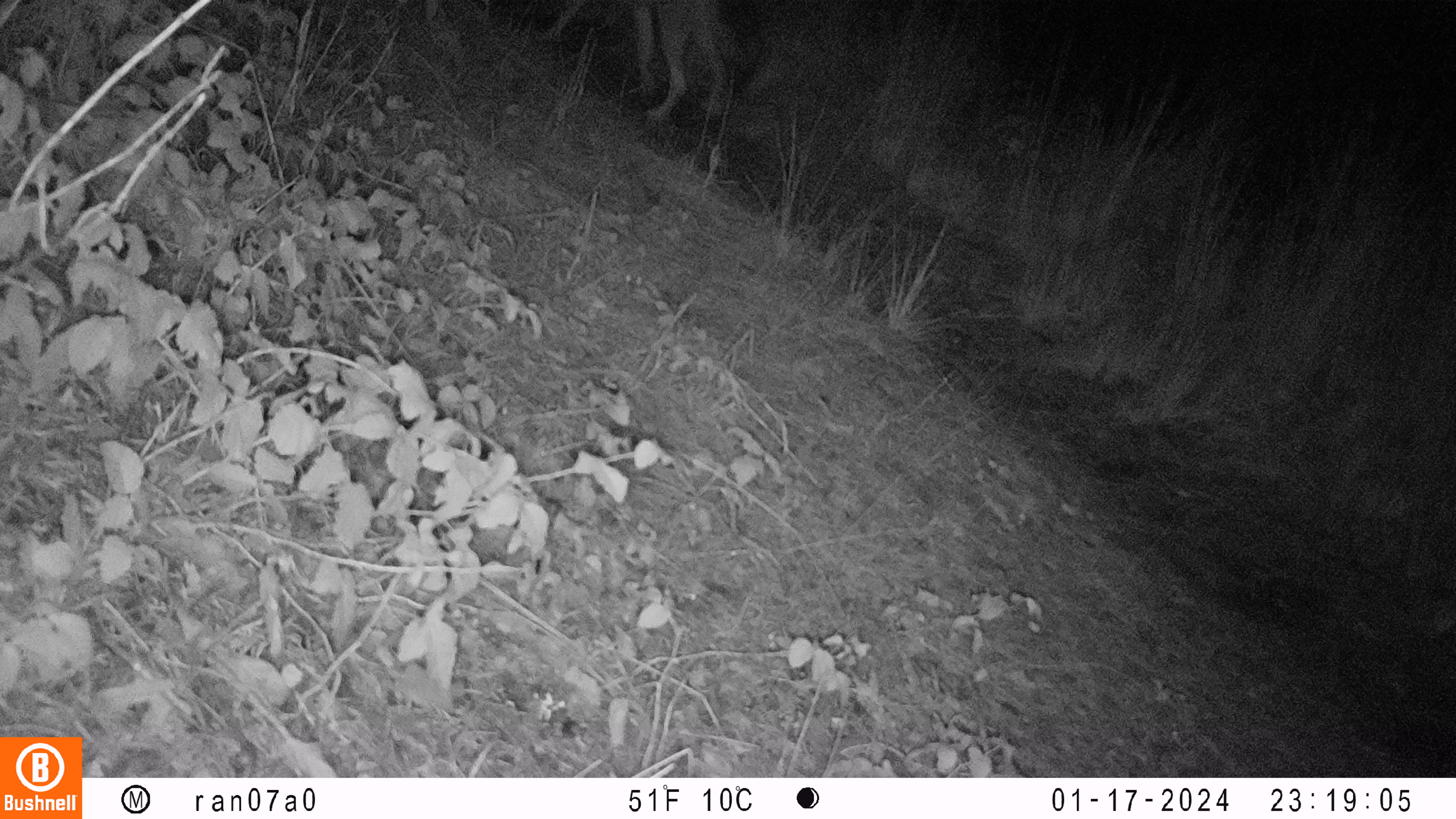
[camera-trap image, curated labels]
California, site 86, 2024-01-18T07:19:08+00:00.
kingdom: Animalia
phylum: Chordata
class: Mammalia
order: Carnivora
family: Canidae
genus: Canis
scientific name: Canis latrans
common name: coyote